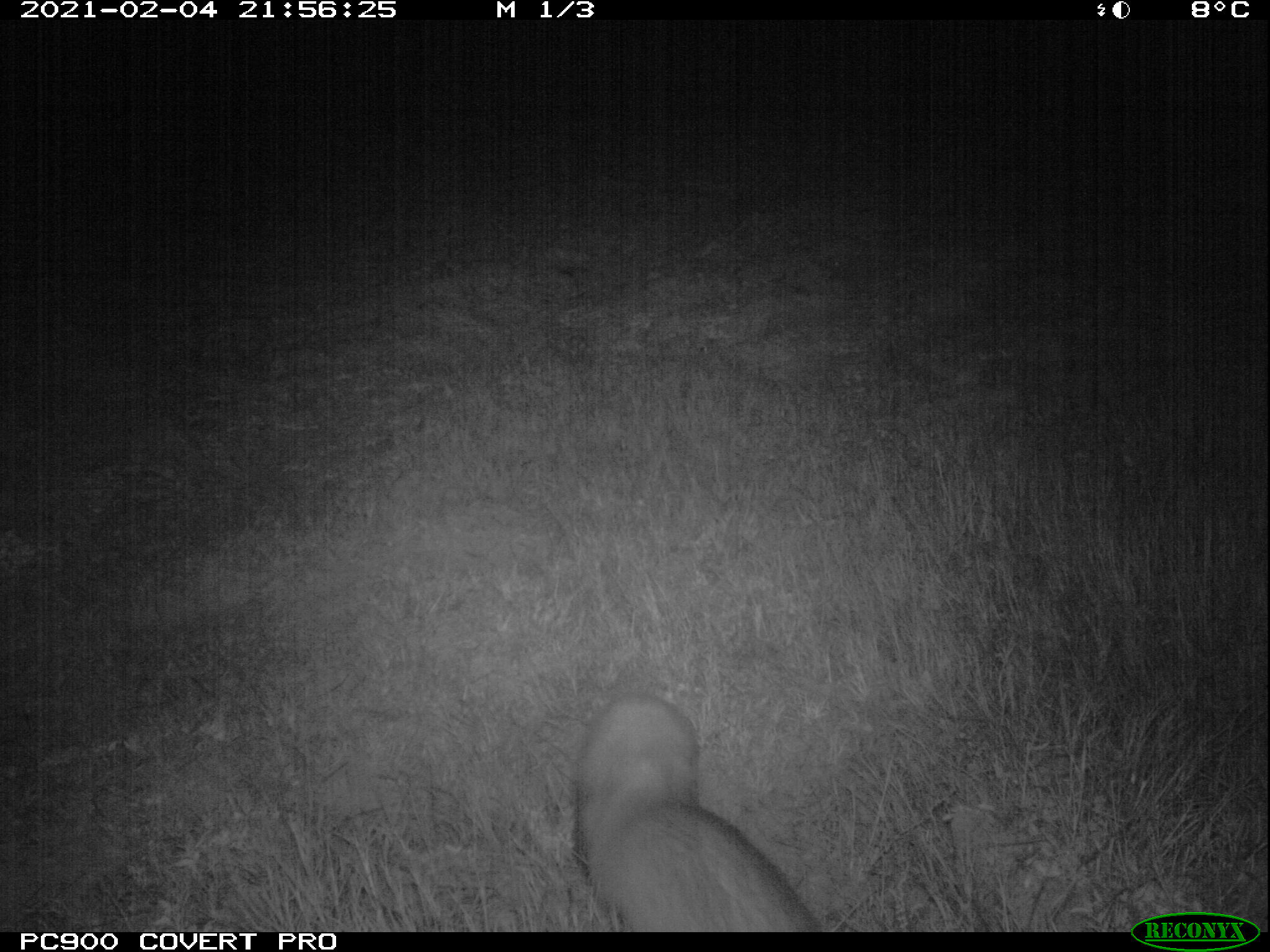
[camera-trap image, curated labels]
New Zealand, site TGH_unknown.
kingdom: Animalia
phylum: Chordata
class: Mammalia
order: Carnivora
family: Mustelidae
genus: Mustela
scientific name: Mustela furo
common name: ferret